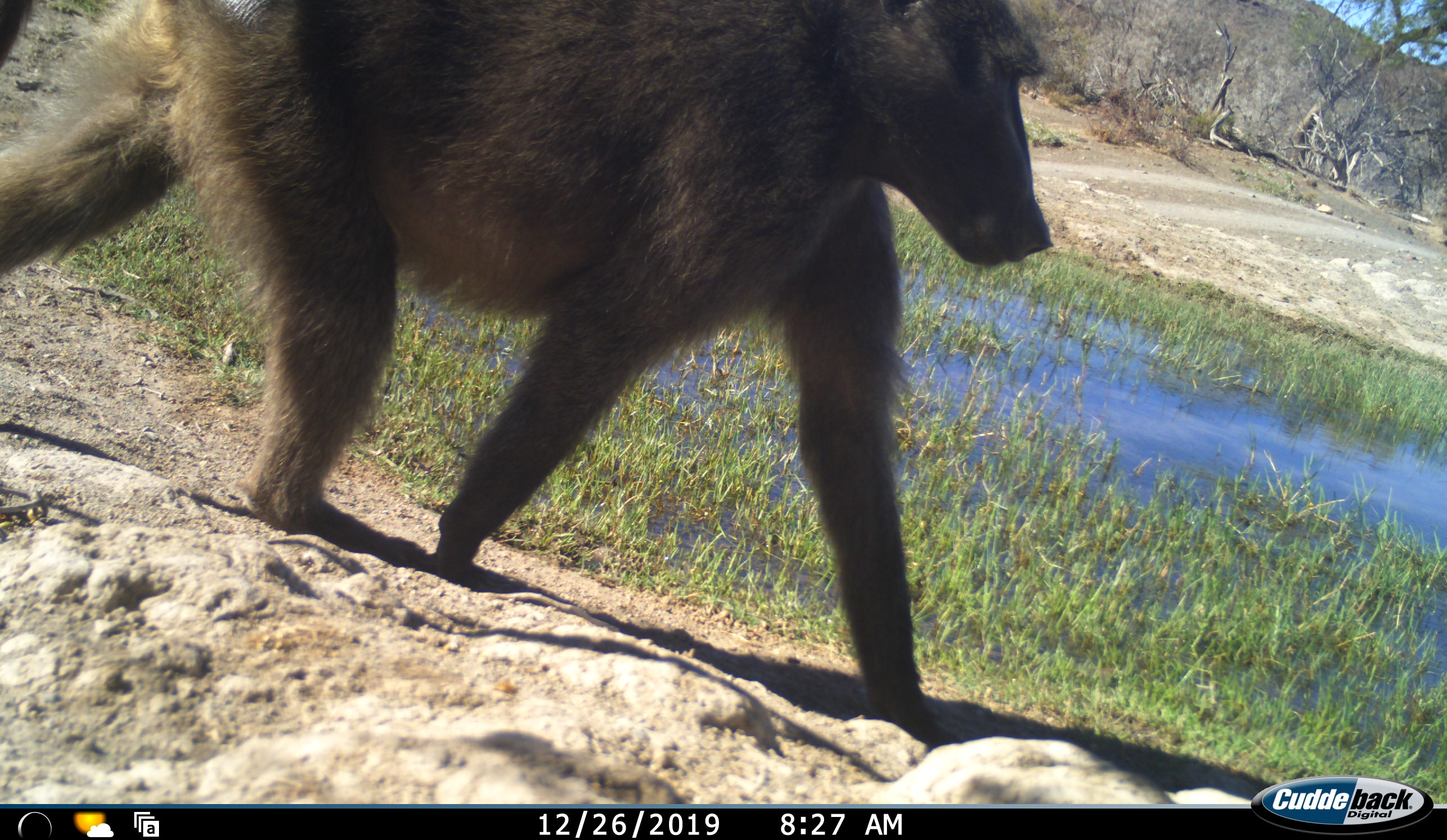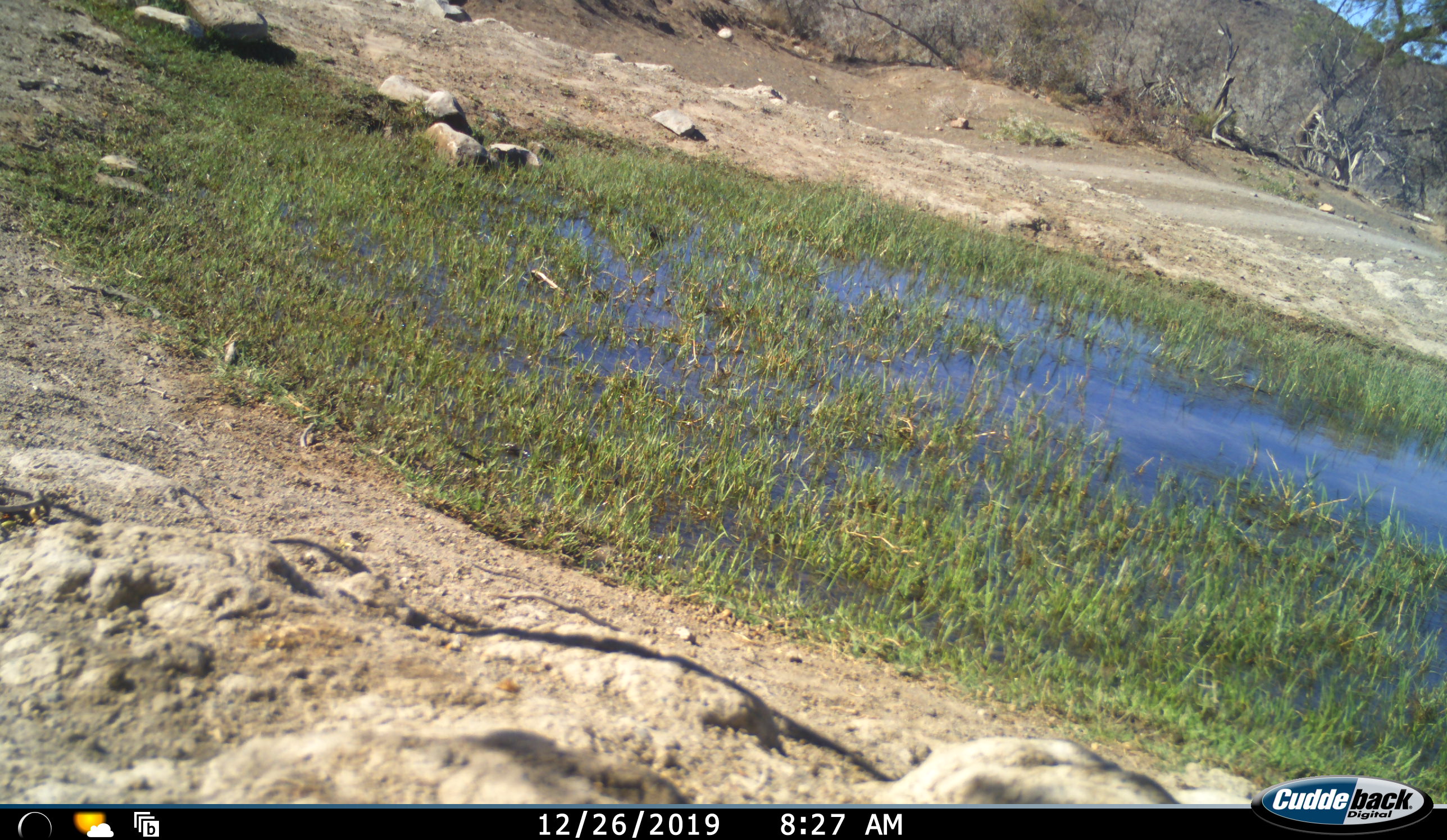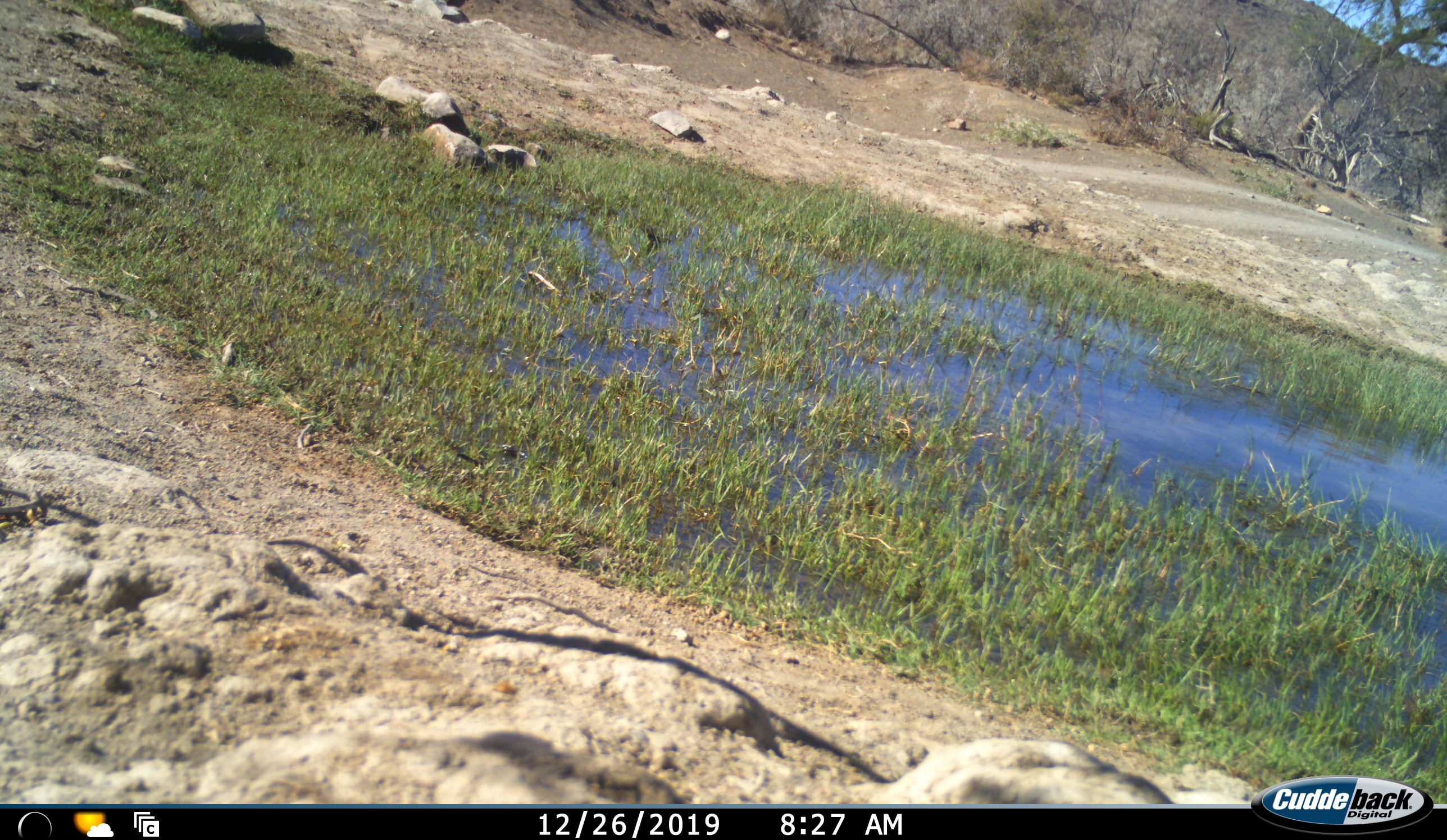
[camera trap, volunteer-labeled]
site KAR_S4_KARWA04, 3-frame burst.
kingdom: Animalia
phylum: Chordata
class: Mammalia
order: Primates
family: Cercopithecidae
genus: Papio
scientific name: Papio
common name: baboon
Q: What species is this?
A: Baboon (Papio).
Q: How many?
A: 1.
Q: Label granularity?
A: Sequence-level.